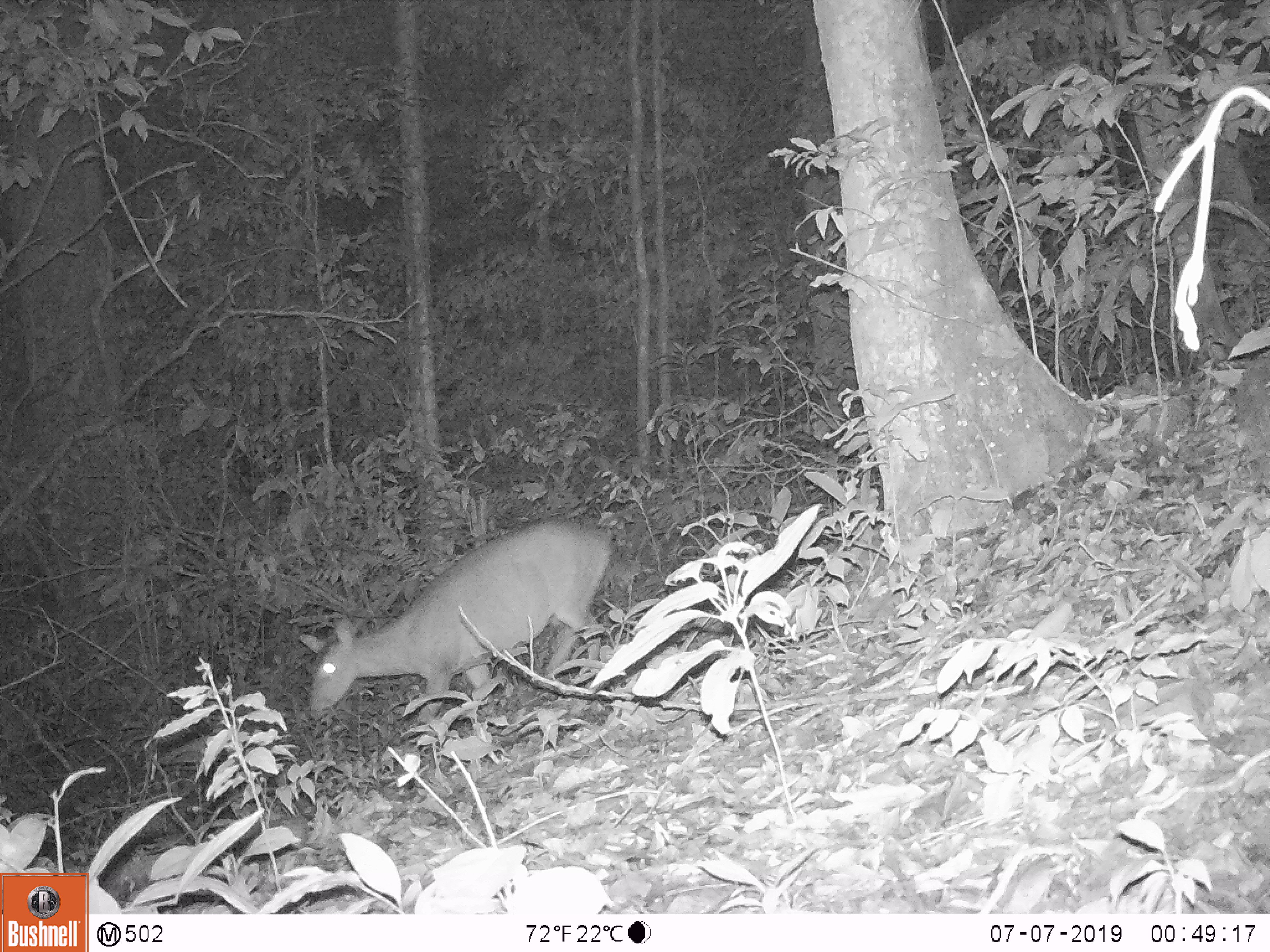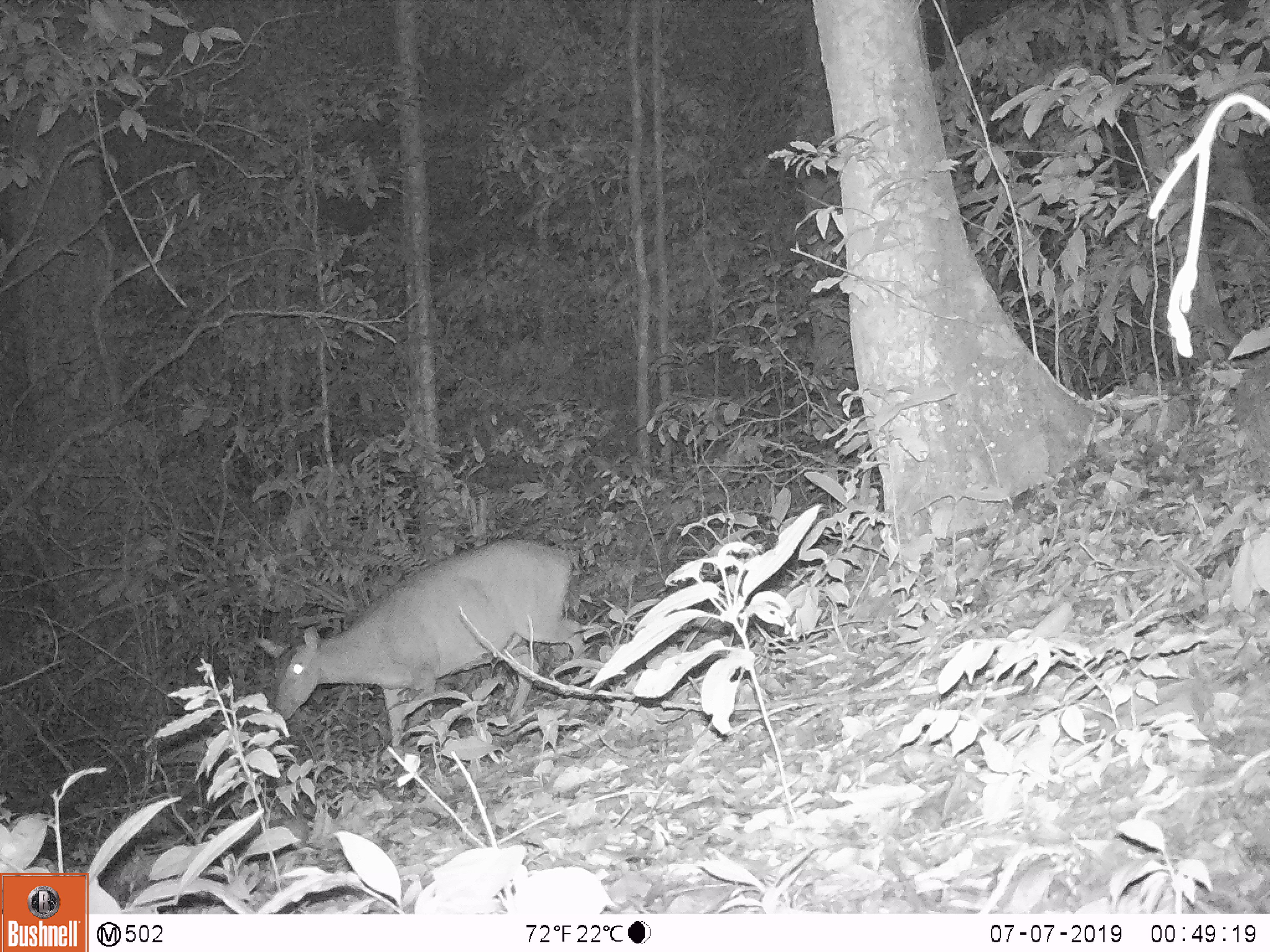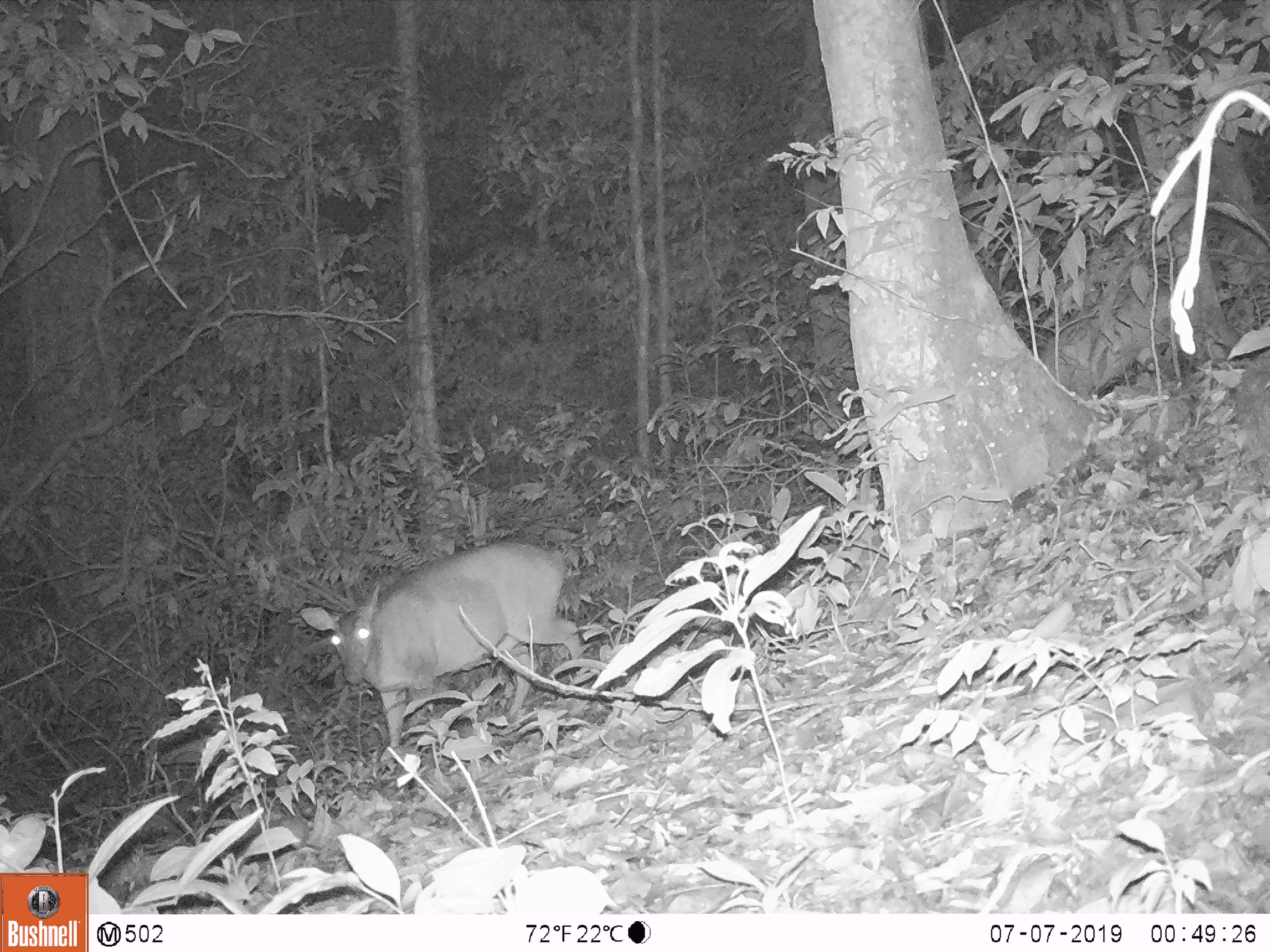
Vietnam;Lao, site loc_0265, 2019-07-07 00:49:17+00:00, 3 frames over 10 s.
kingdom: Animalia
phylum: Chordata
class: Mammalia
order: Artiodactyla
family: Cervidae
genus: Muntiacus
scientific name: Muntiacus vuquangensis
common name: large-antlered muntjac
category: large antlered muntjac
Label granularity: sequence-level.